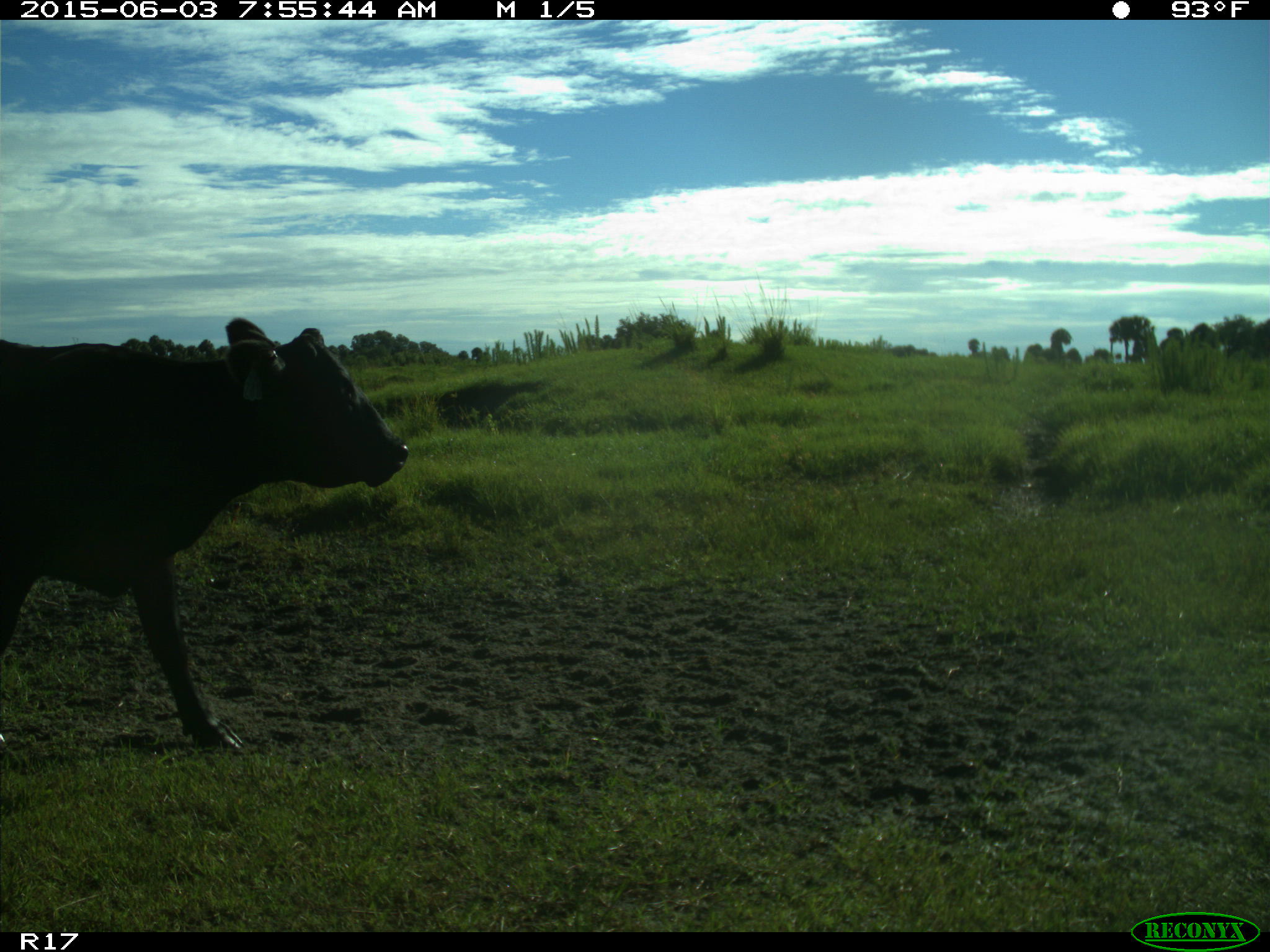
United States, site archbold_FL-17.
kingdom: Animalia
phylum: Chordata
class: Mammalia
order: Artiodactyla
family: Bovidae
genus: Bos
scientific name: Bos taurus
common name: domestic cow